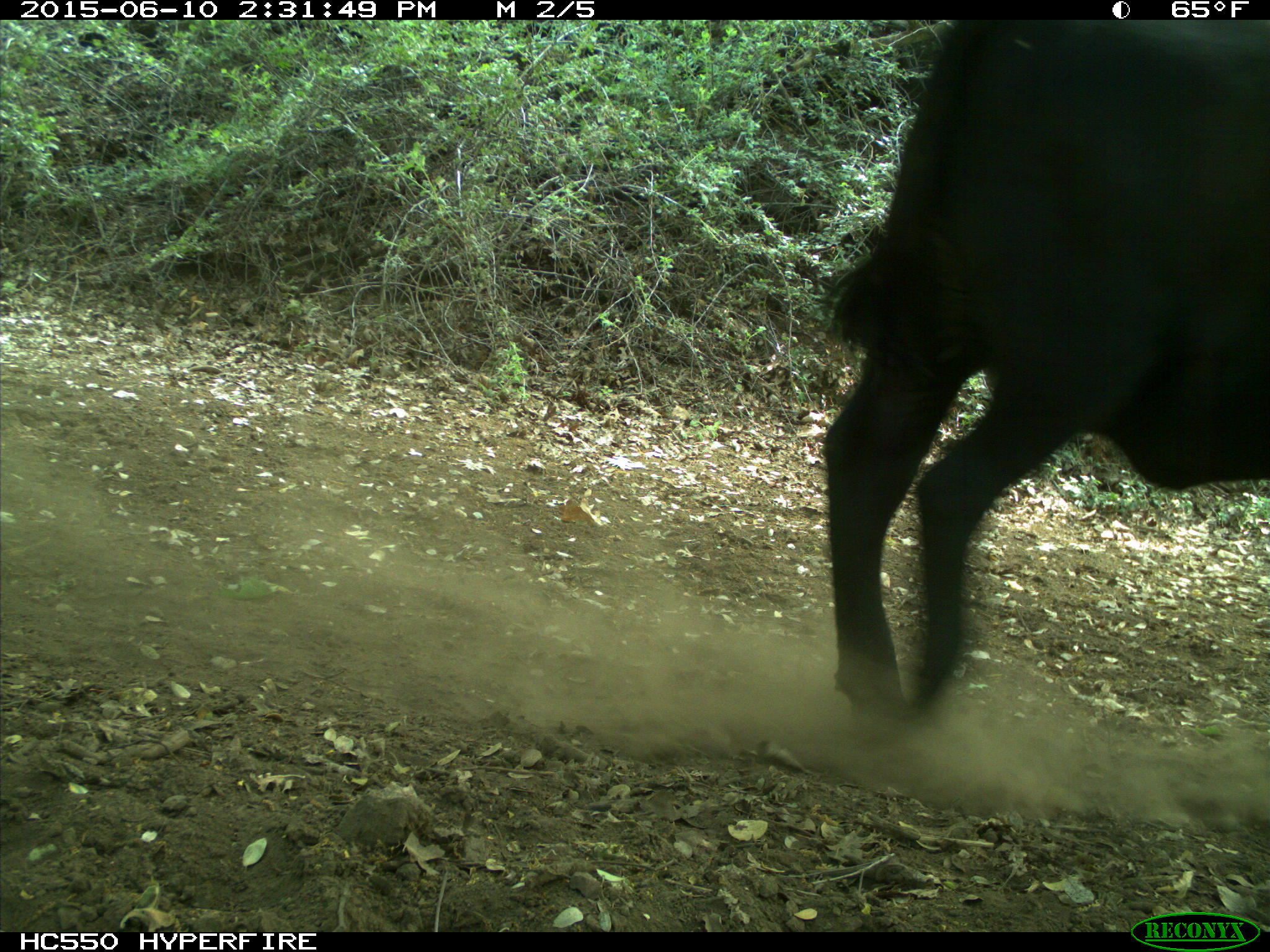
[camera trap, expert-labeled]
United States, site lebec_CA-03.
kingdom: Animalia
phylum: Chordata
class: Mammalia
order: Artiodactyla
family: Bovidae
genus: Bos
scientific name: Bos taurus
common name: domestic cow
Bos taurus (domestic cow).